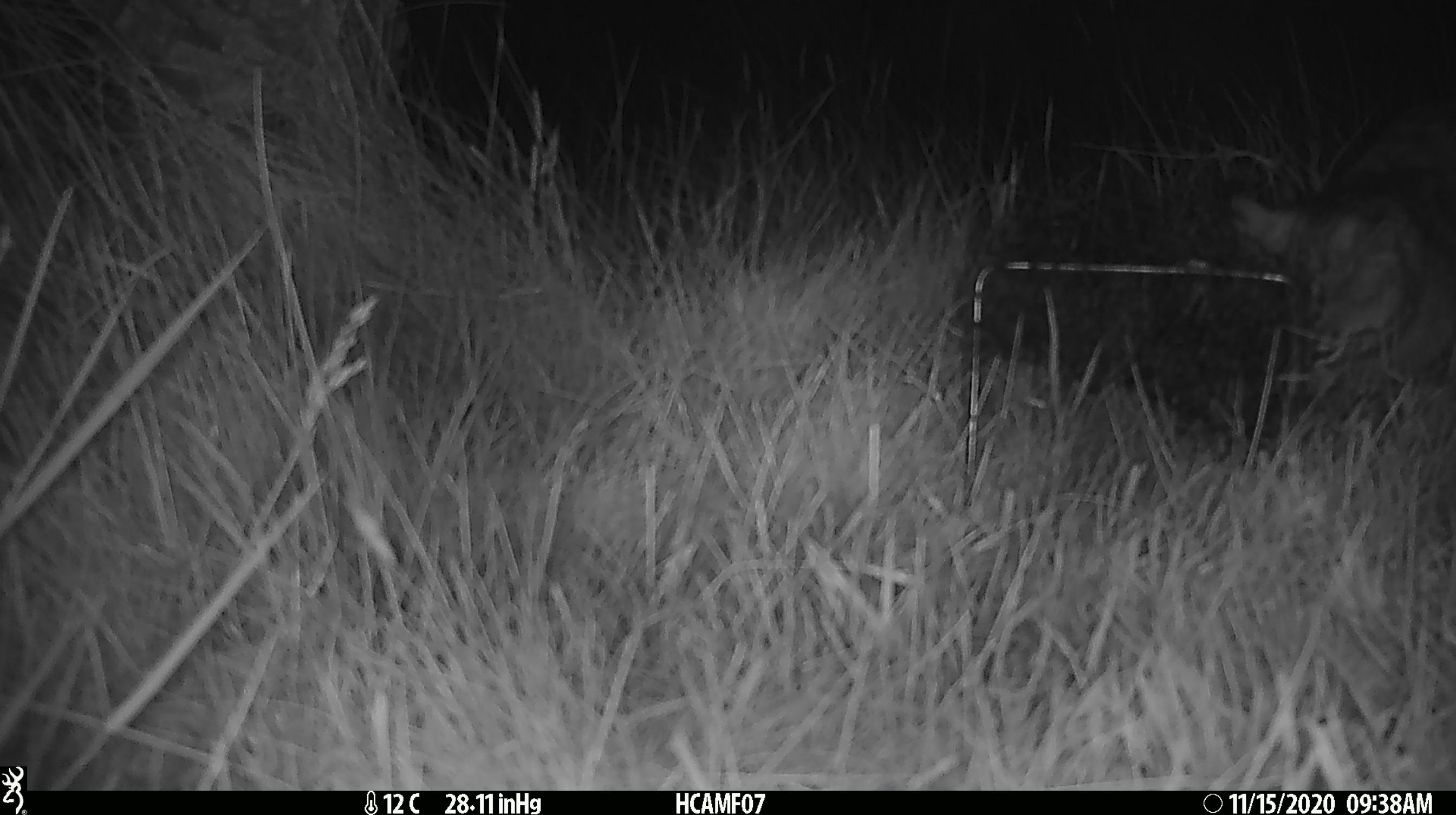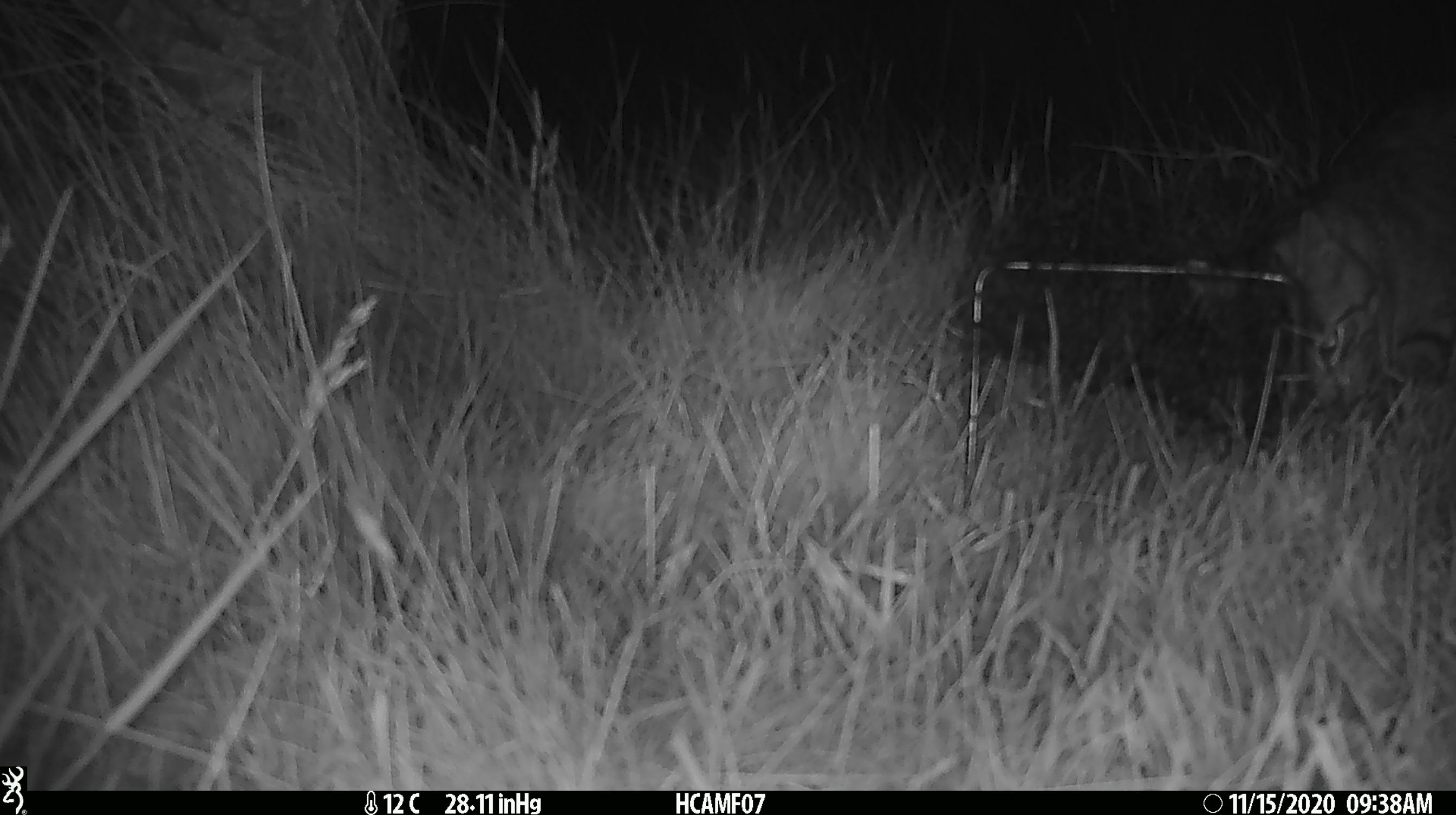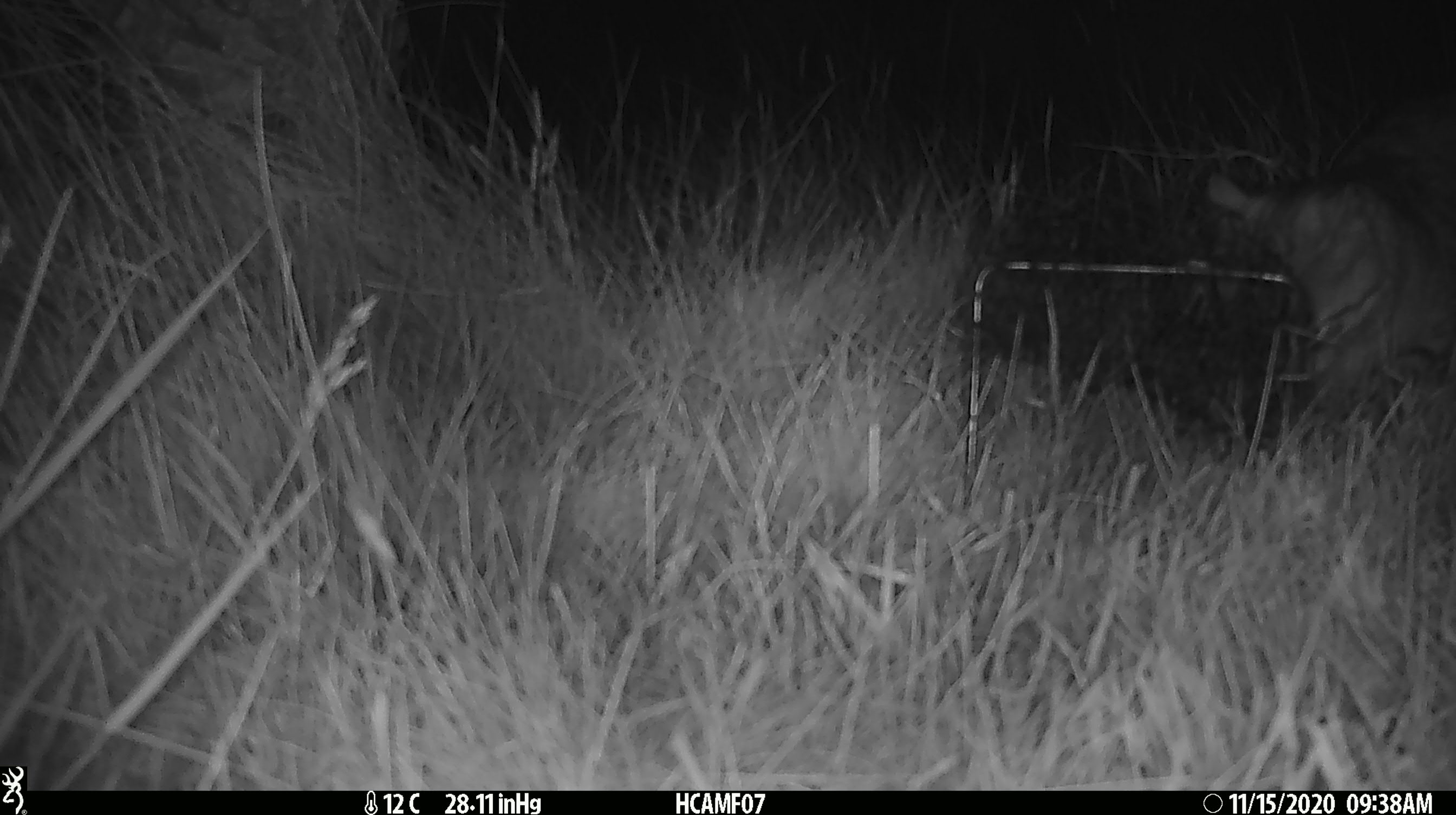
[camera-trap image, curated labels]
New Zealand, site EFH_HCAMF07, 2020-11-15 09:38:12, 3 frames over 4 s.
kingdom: Animalia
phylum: Chordata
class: Mammalia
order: Carnivora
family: Felidae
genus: Felis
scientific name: Felis catus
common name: domestic cat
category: cat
Cat (domestic cat) (Felis catus).